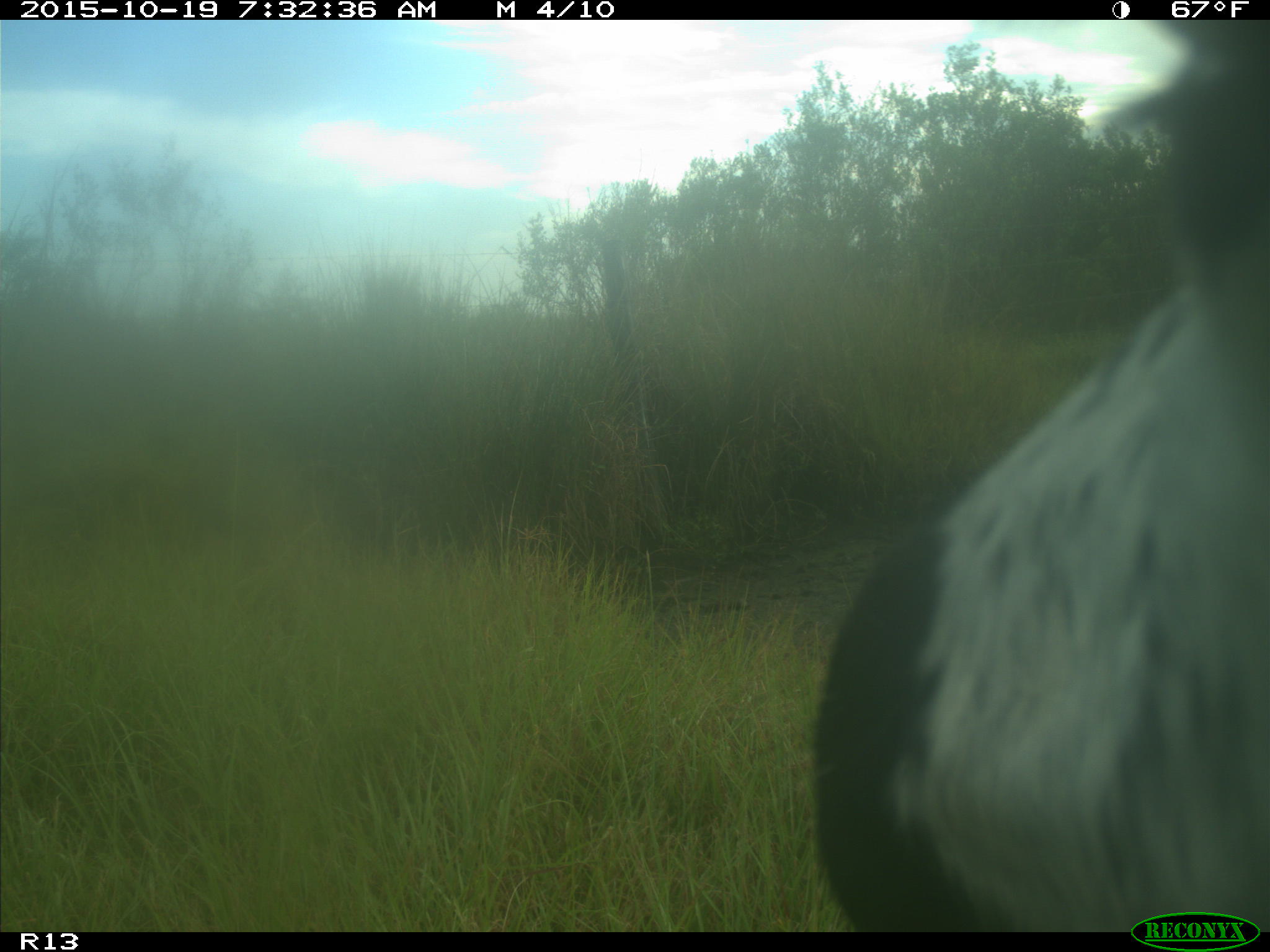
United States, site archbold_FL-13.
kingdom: Animalia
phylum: Chordata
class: Mammalia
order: Artiodactyla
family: Bovidae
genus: Bos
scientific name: Bos taurus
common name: domestic cow